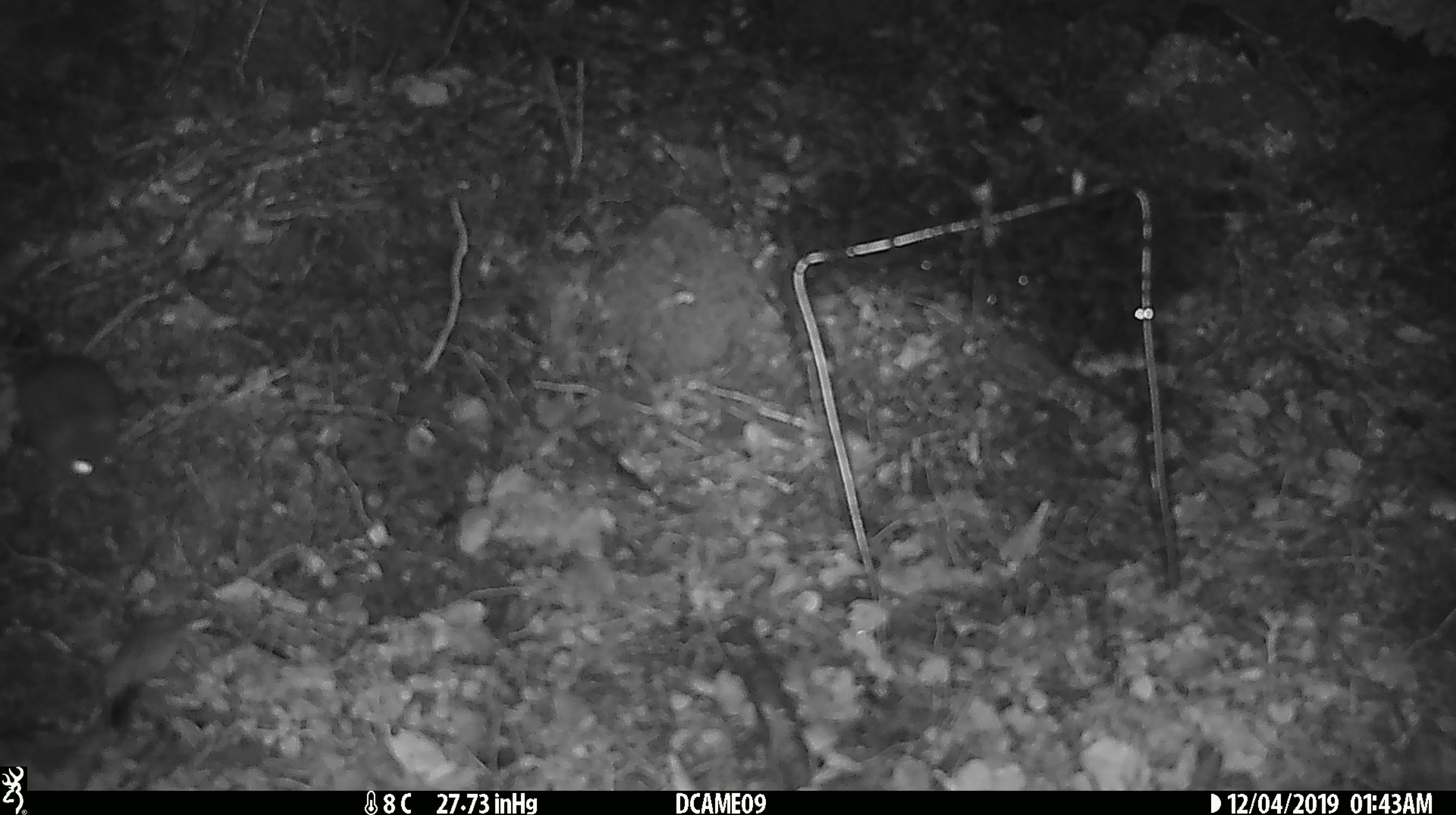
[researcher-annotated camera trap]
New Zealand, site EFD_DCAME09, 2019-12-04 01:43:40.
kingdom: Animalia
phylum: Chordata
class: Mammalia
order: Rodentia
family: Muridae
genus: Mus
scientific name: Mus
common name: mouse